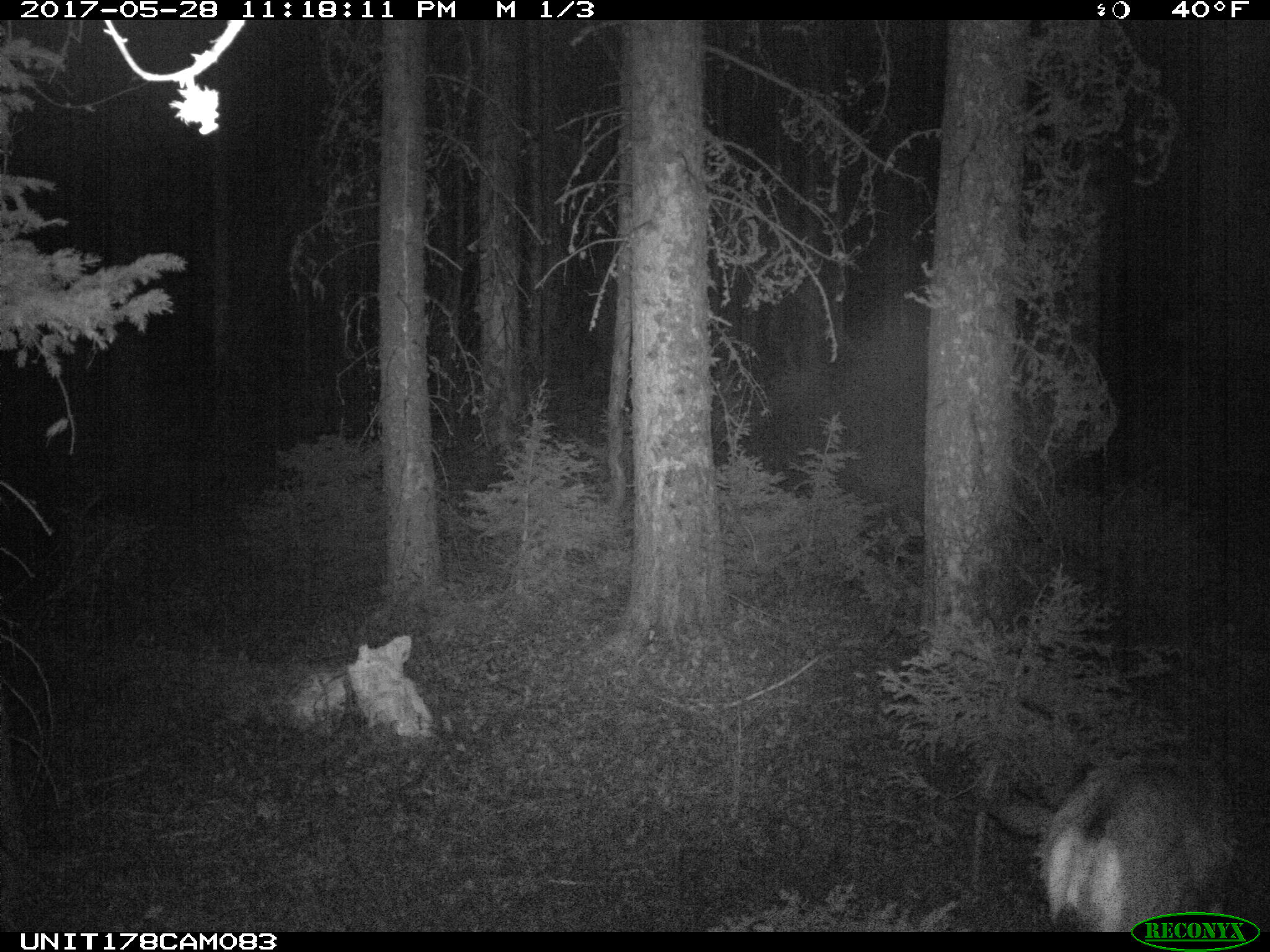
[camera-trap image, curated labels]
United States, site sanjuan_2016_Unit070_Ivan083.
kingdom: Animalia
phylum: Chordata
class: Mammalia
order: Artiodactyla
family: Cervidae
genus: Odocoileus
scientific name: Odocoileus hemionus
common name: mule deer